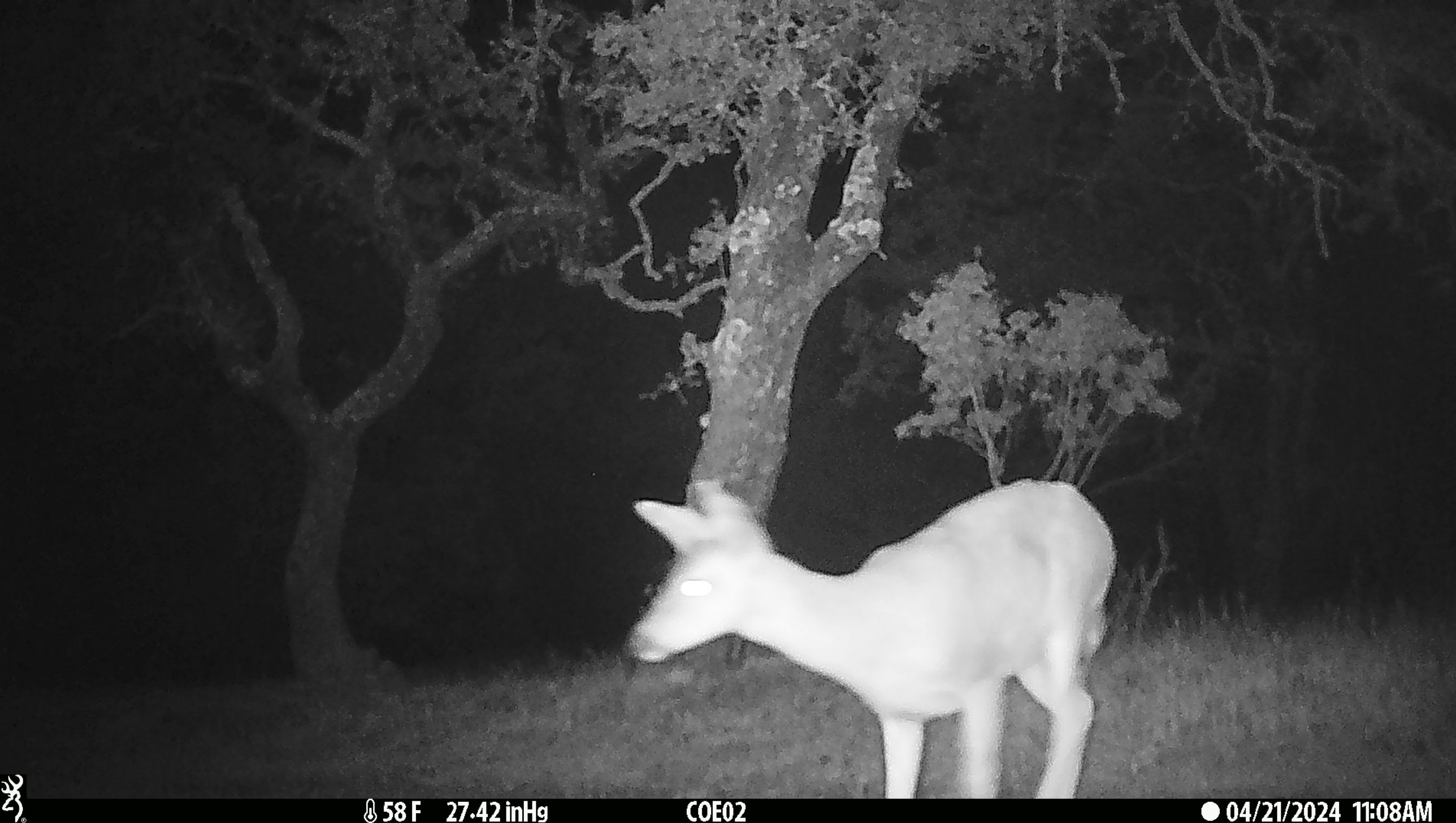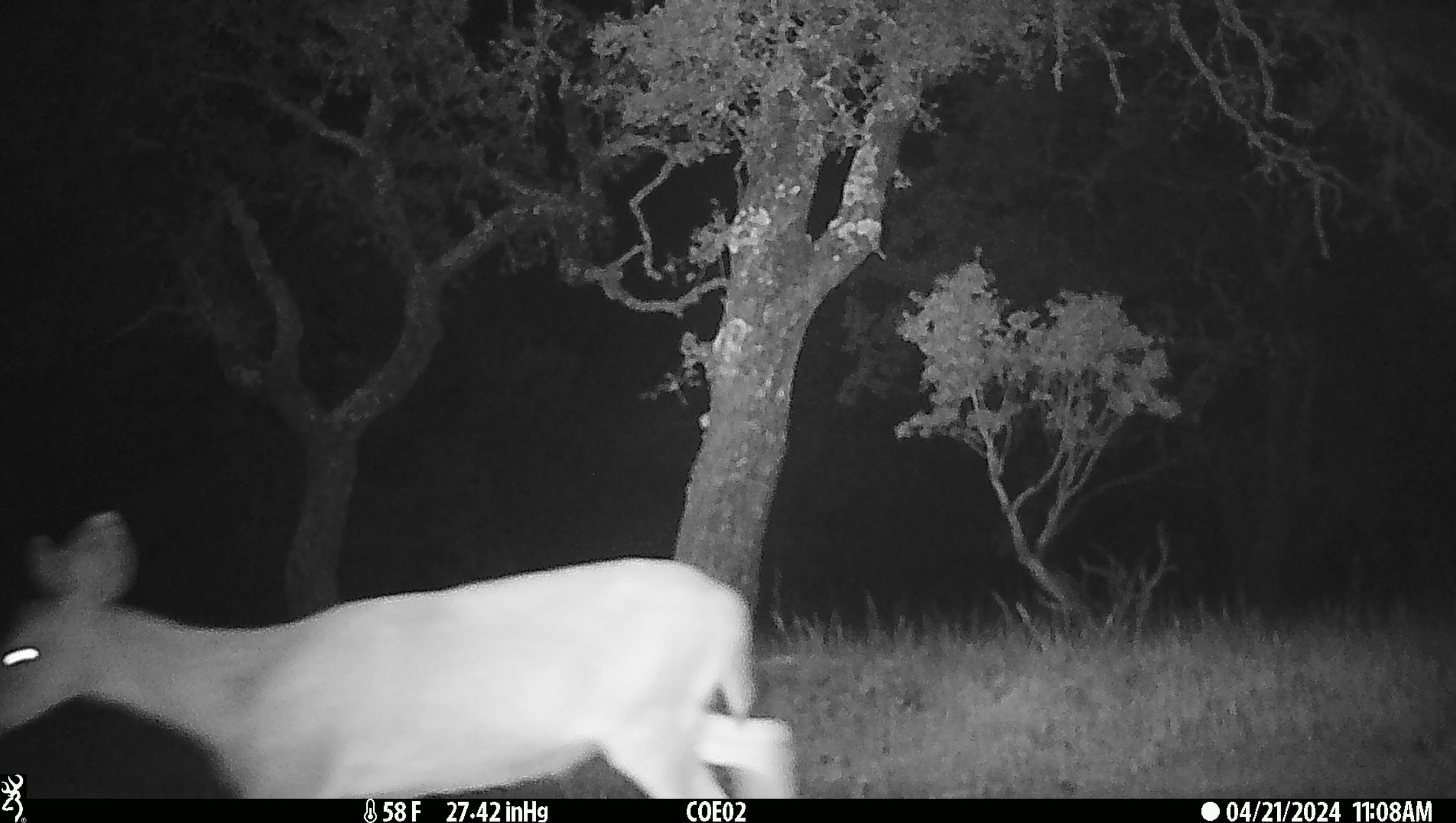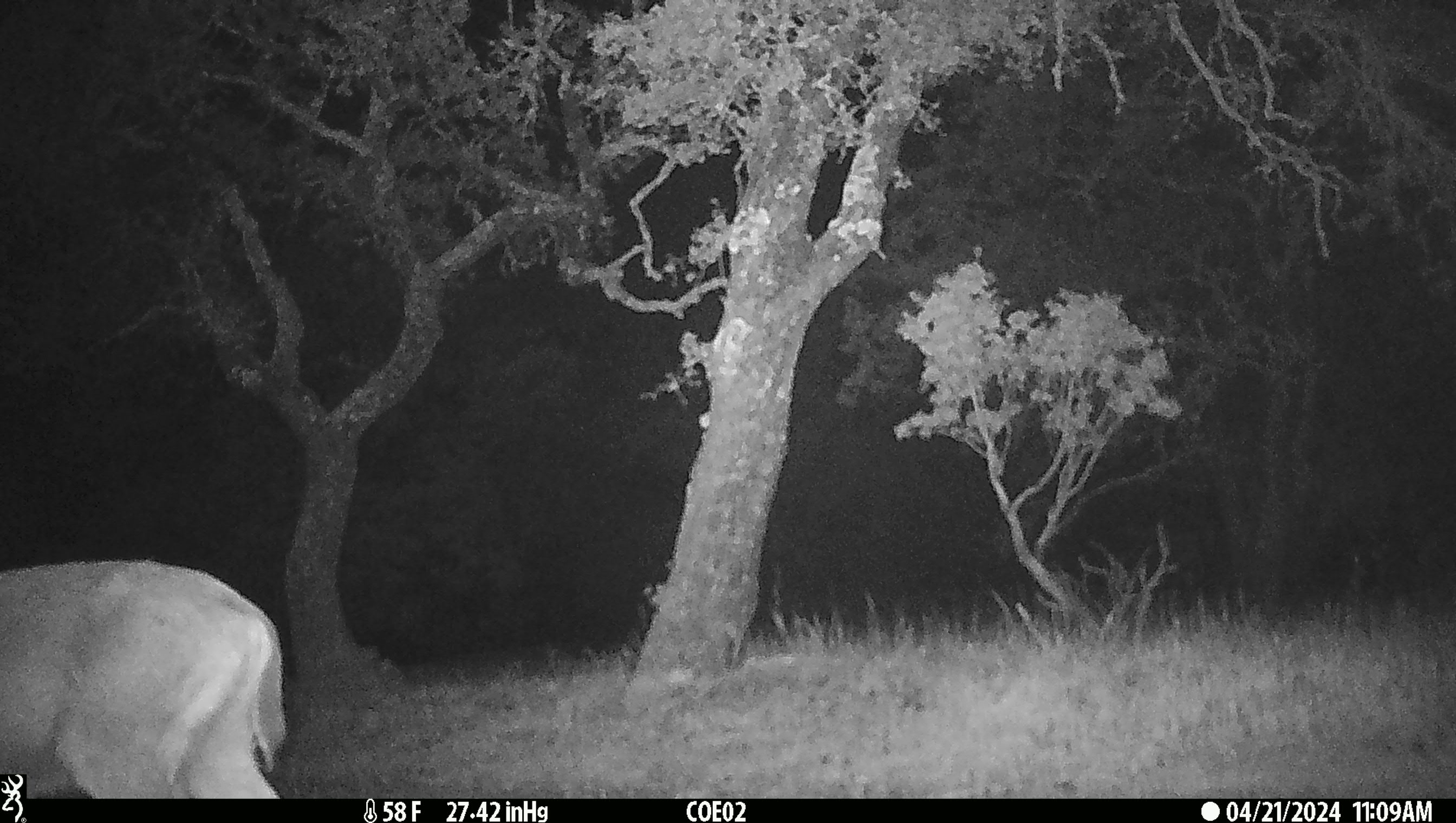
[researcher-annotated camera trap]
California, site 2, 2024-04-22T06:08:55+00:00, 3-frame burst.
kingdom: Animalia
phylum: Chordata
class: Mammalia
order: Artiodactyla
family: Cervidae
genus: Odocoileus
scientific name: Odocoileus hemionus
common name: mule deer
Mule deer (Odocoileus hemionus).